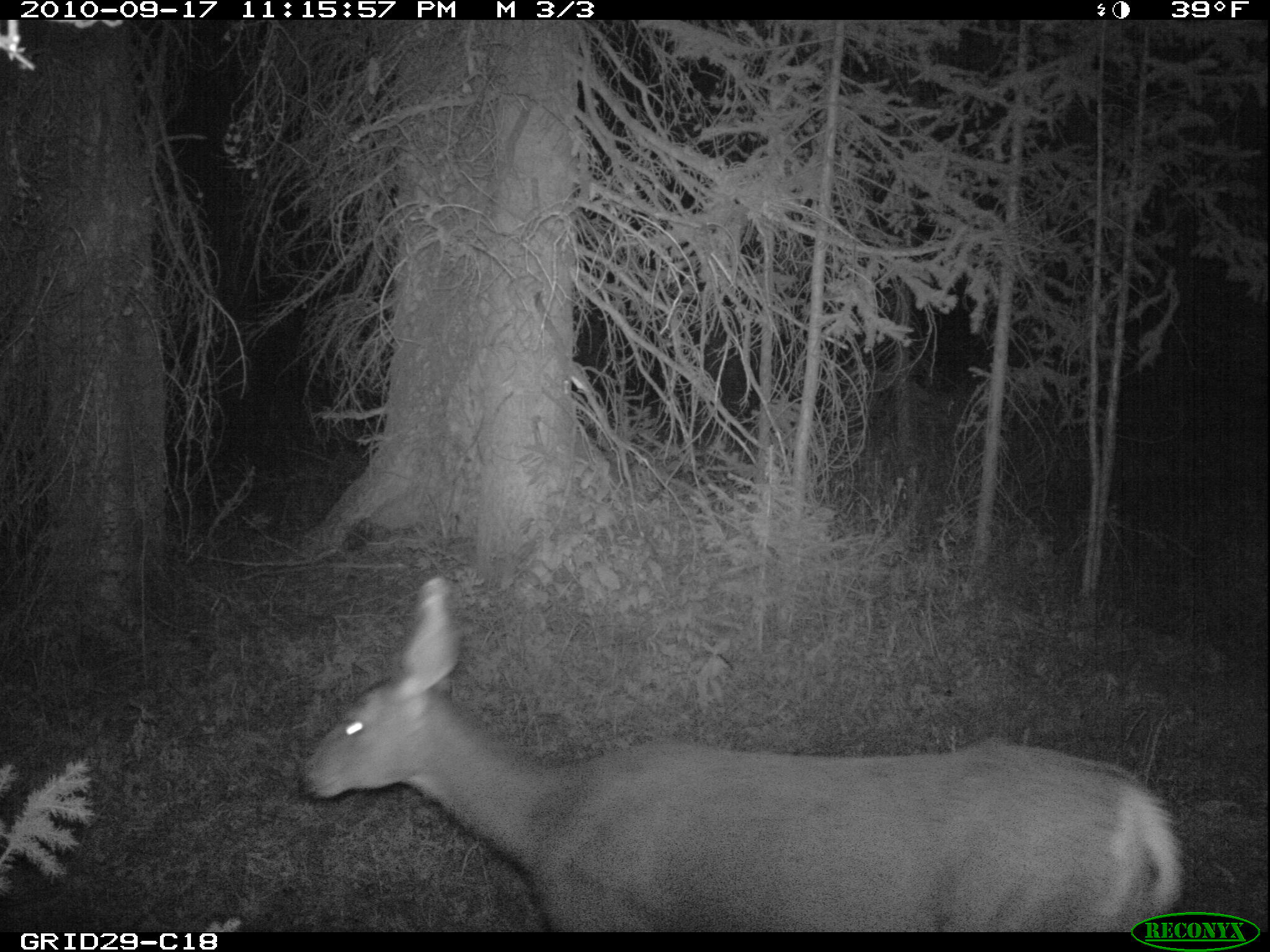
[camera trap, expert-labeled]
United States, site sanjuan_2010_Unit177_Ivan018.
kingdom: Animalia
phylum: Chordata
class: Mammalia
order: Artiodactyla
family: Cervidae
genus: Odocoileus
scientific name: Odocoileus hemionus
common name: mule deer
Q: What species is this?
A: Odocoileus hemionus (mule deer).